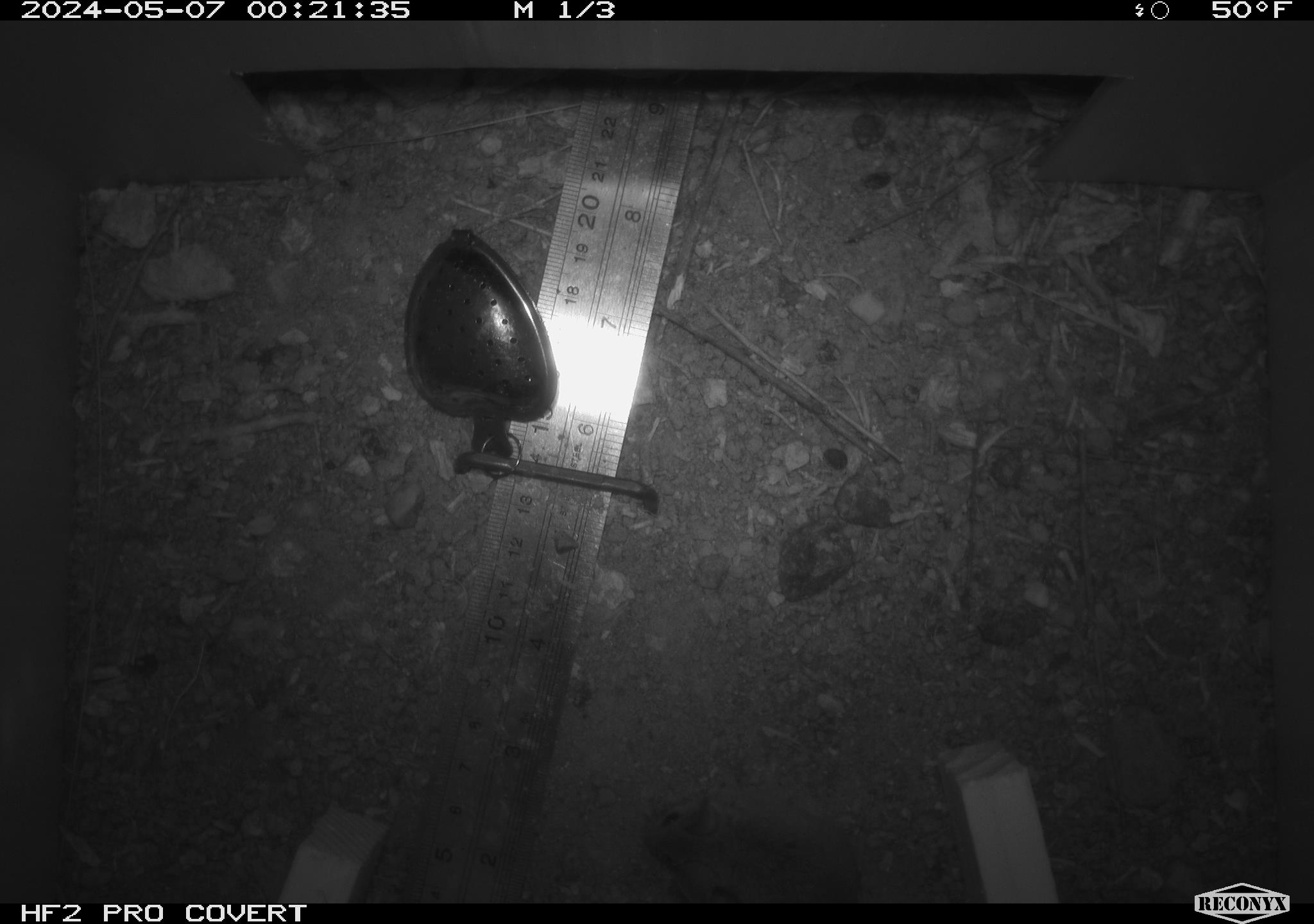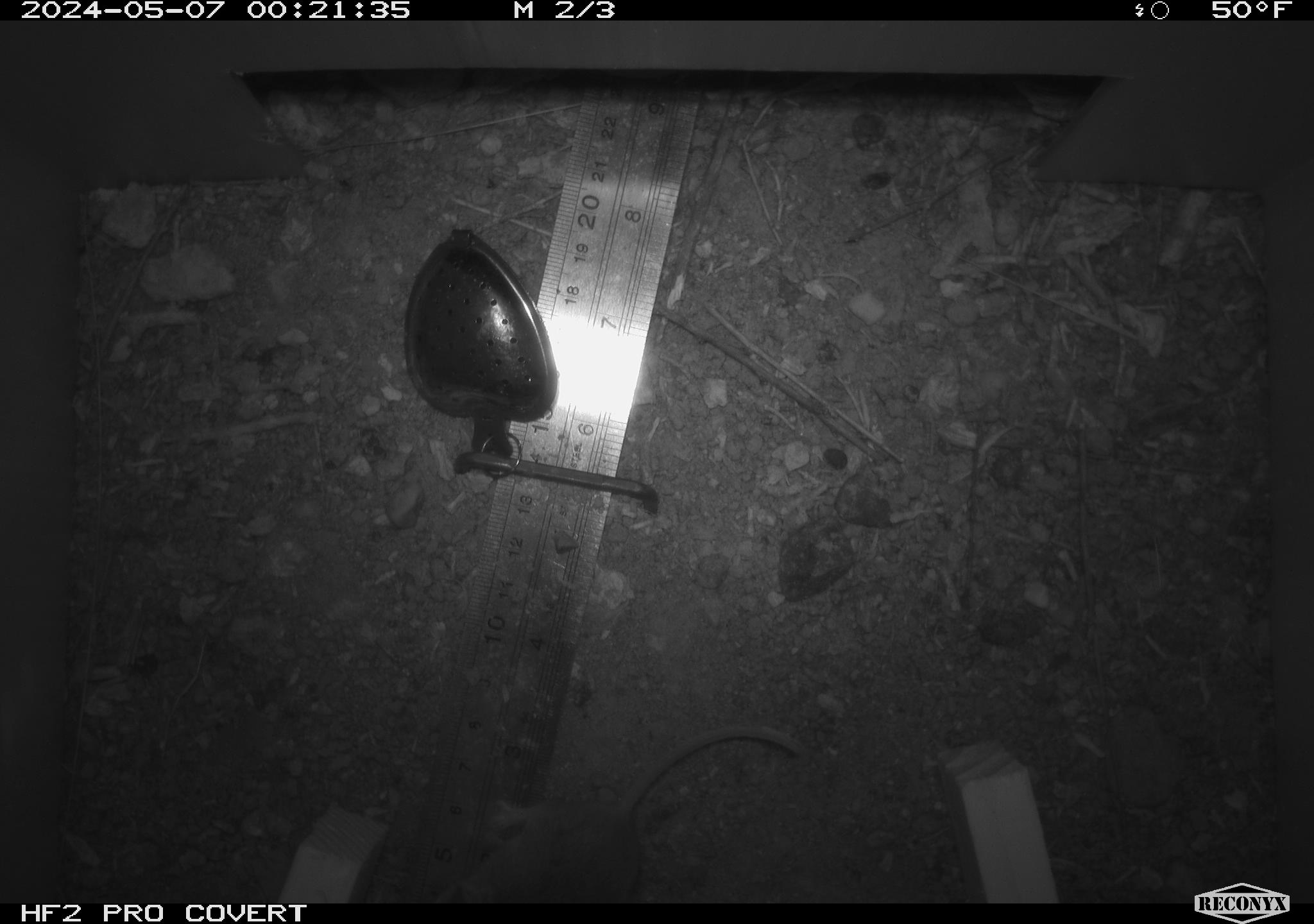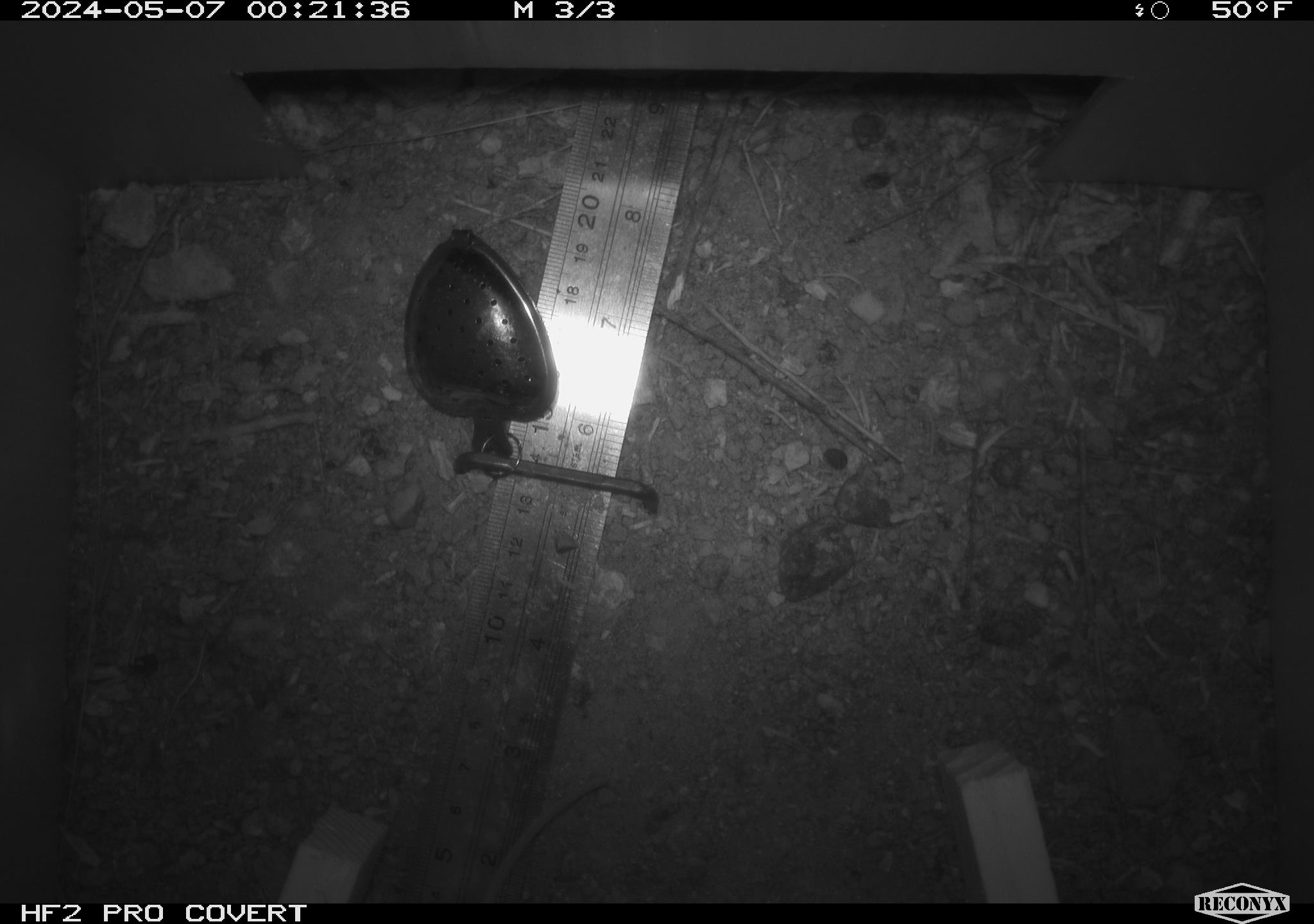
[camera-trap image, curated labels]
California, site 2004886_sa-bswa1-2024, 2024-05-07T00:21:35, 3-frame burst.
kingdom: Animalia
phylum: Chordata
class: Mammalia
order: Rodentia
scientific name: Rodentia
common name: mouse species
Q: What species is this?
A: Mouse species (Rodentia).